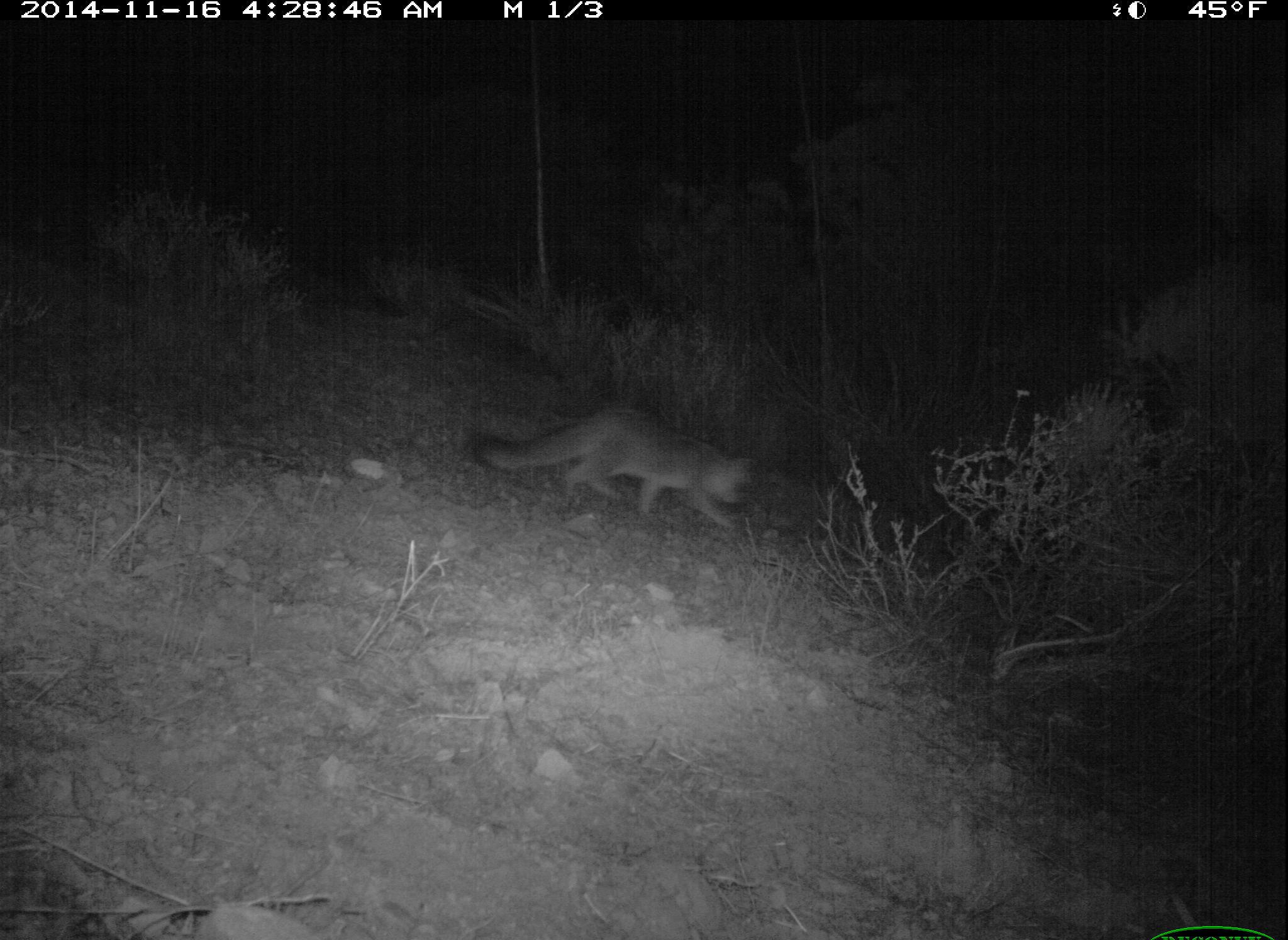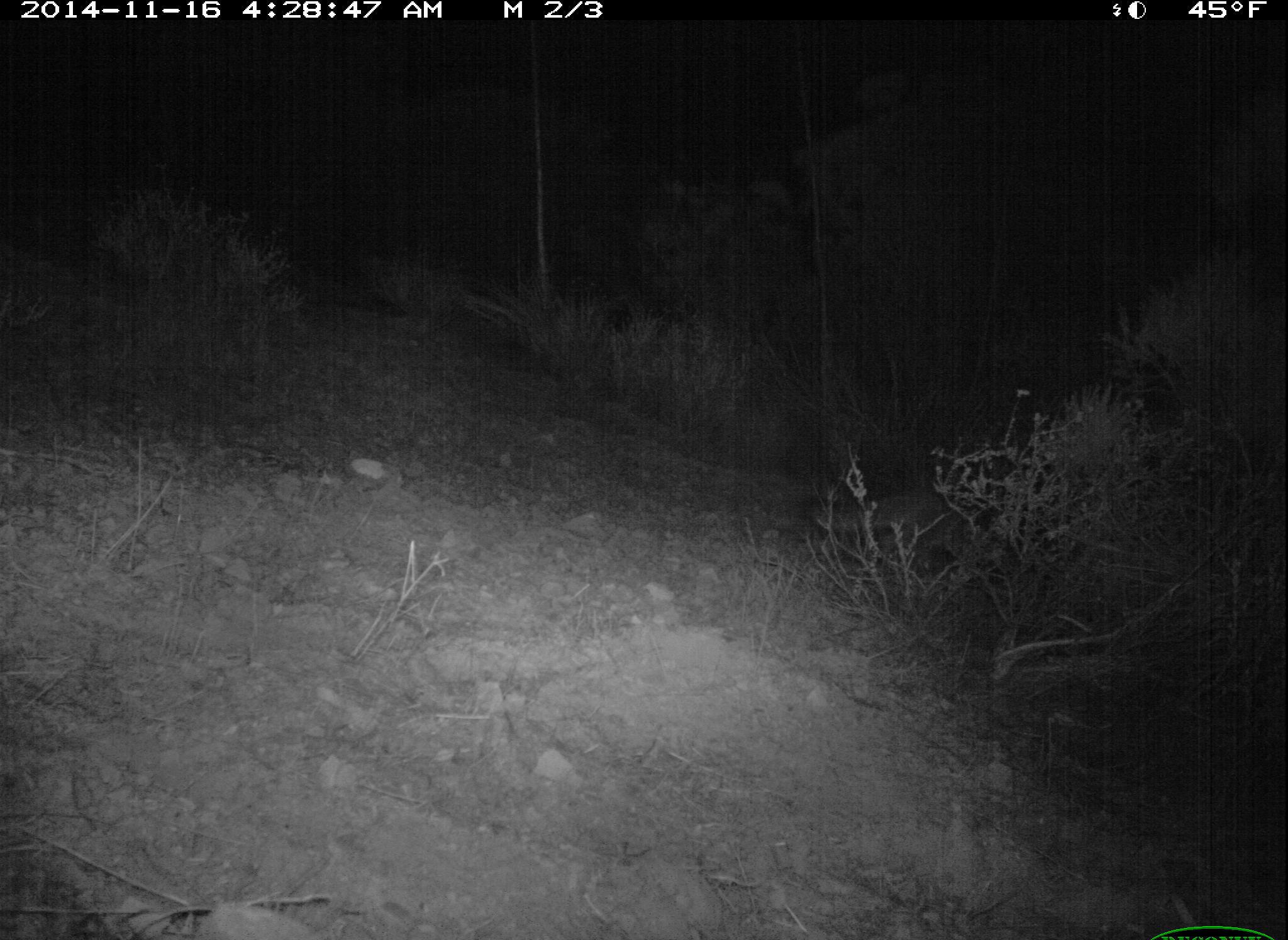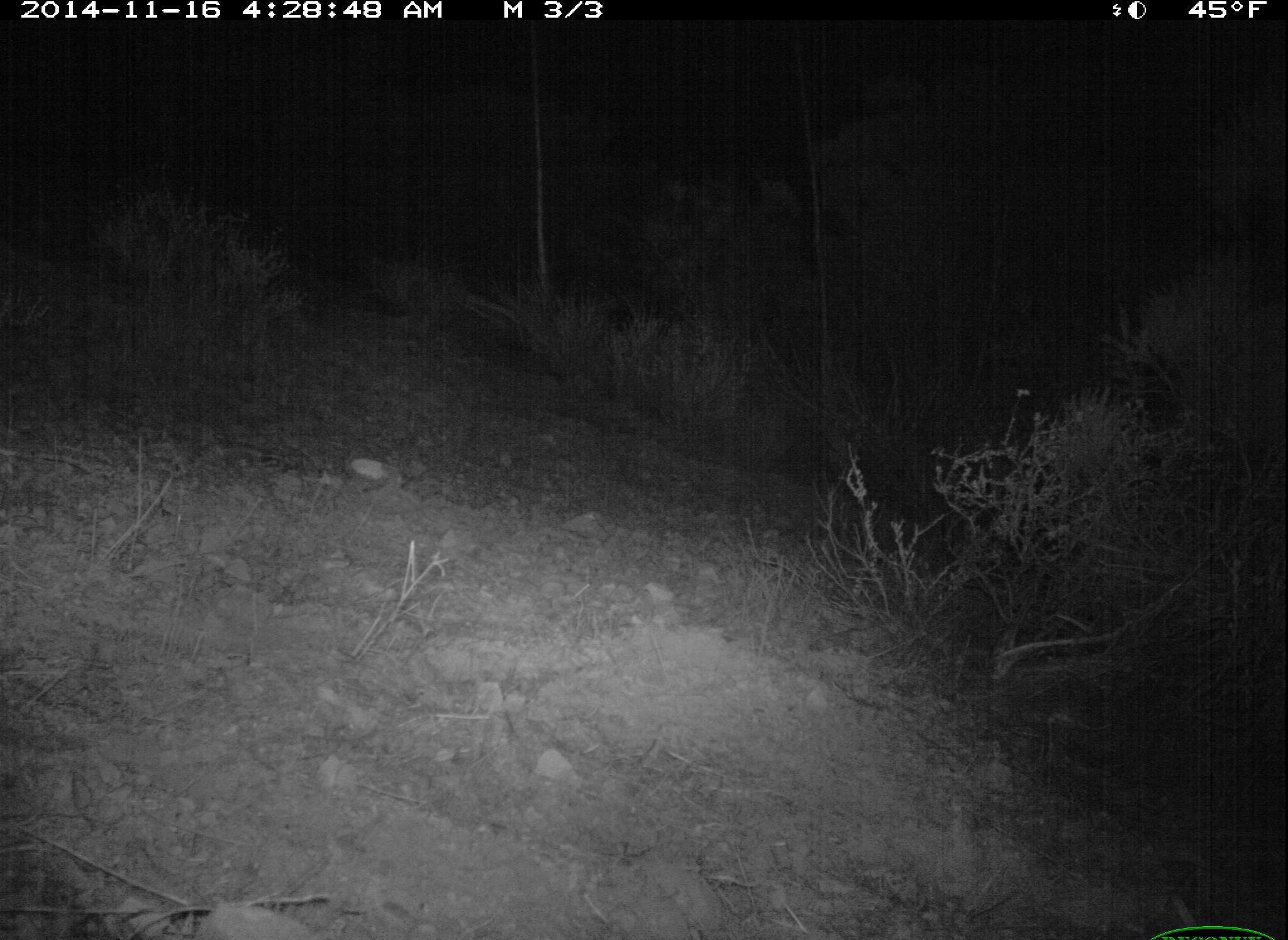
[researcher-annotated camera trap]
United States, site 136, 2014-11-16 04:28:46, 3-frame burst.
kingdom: Animalia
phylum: Chordata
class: Mammalia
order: Carnivora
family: Canidae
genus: Urocyon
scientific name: Urocyon cinereoargenteus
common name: gray fox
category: fox